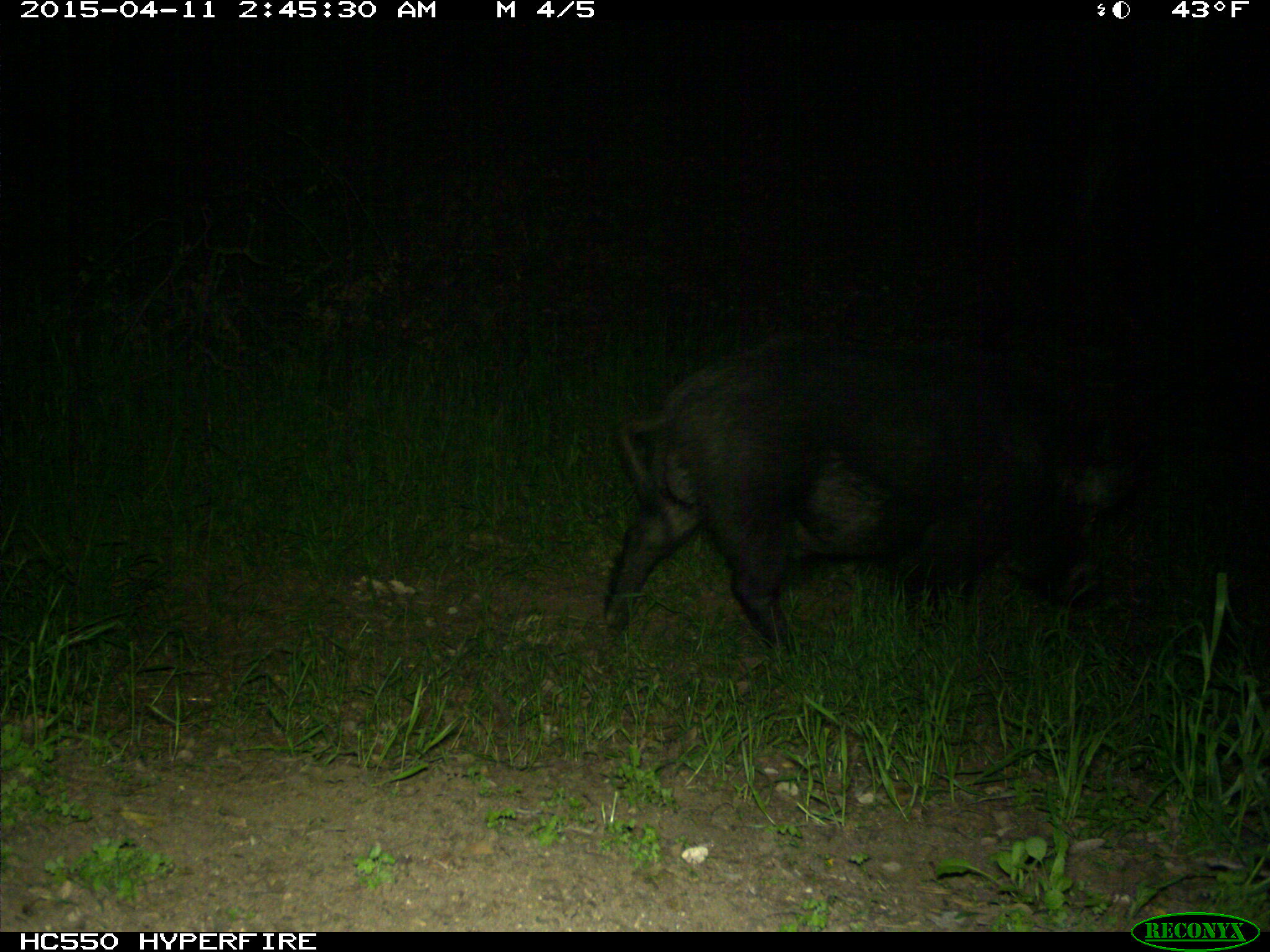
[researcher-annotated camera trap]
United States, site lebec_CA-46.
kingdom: Animalia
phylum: Chordata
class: Mammalia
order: Artiodactyla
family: Suidae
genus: Sus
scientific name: Sus scrofa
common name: wild boar